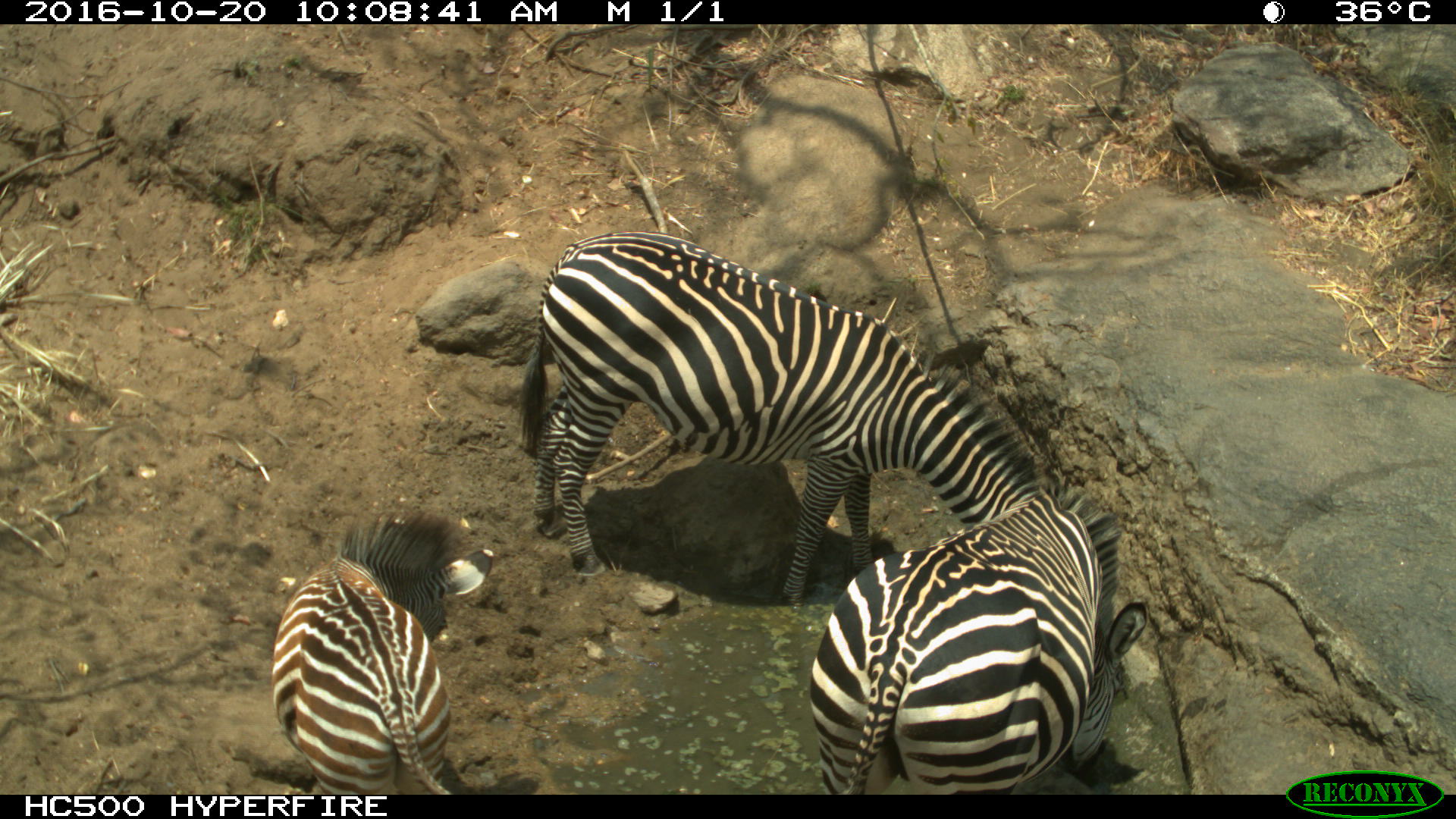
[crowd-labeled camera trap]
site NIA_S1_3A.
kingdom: Animalia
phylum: Chordata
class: Mammalia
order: Perissodactyla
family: Equidae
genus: Equus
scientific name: Equus quagga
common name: plains zebra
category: zebraplains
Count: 3.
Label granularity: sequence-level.